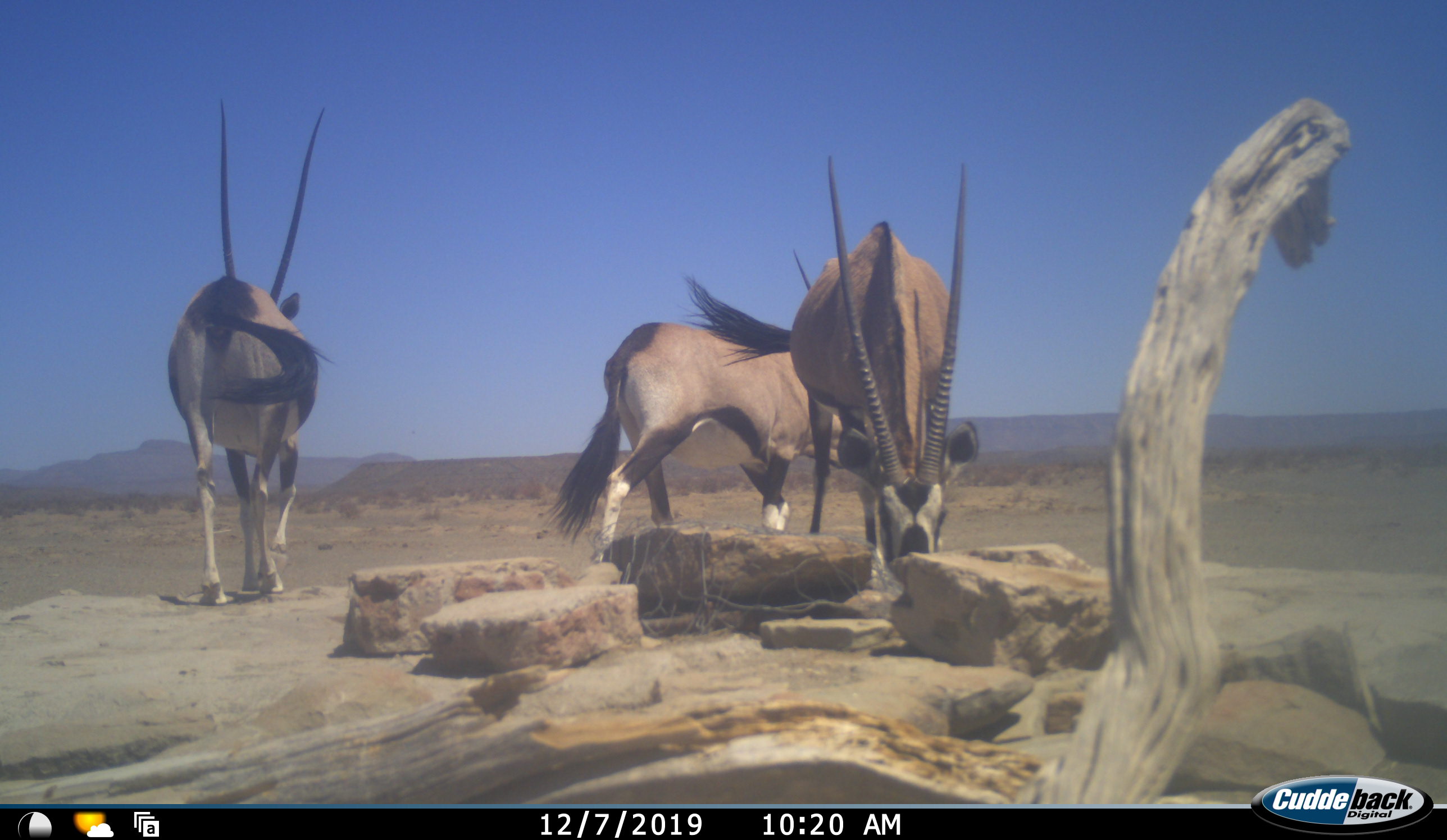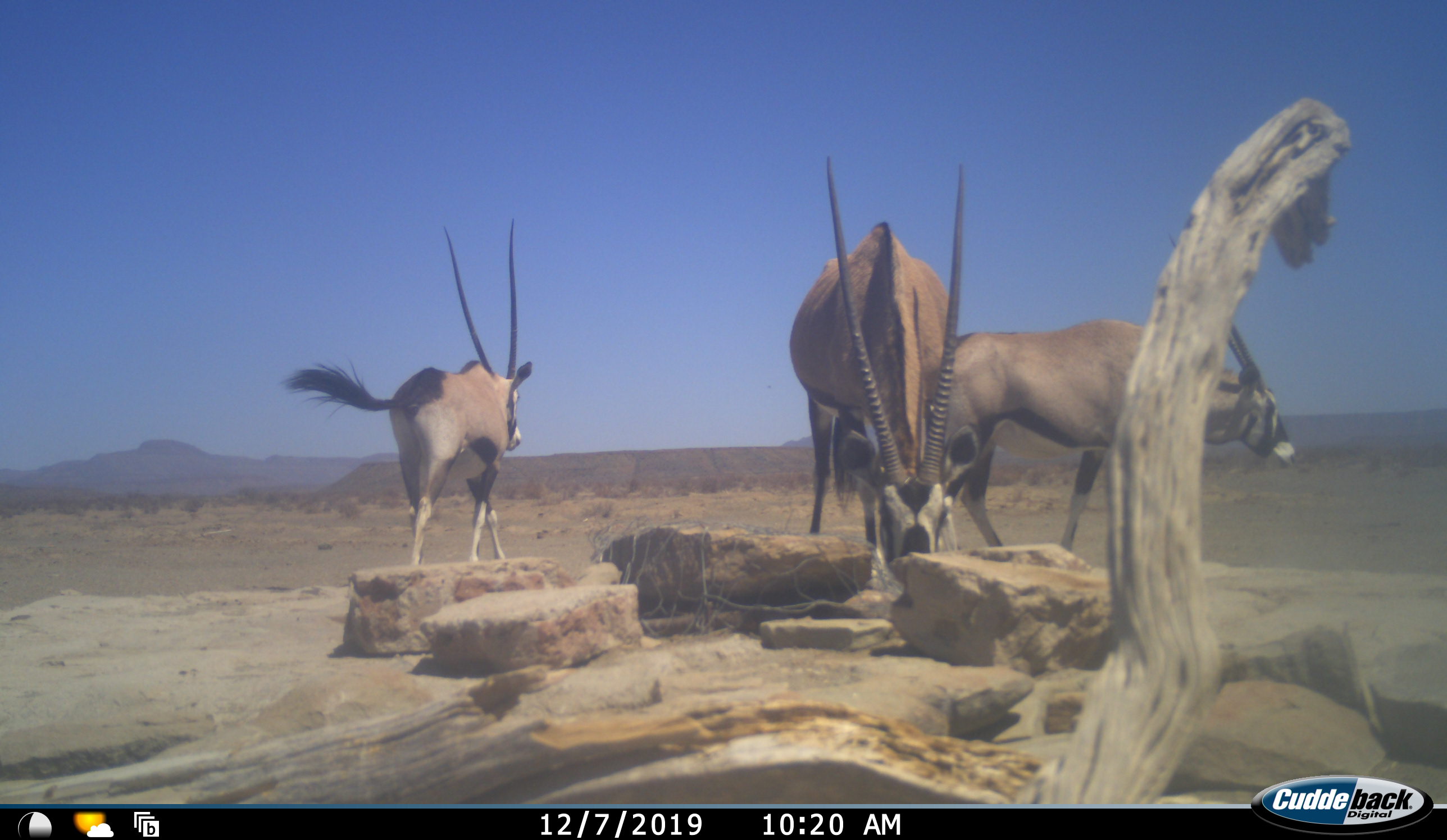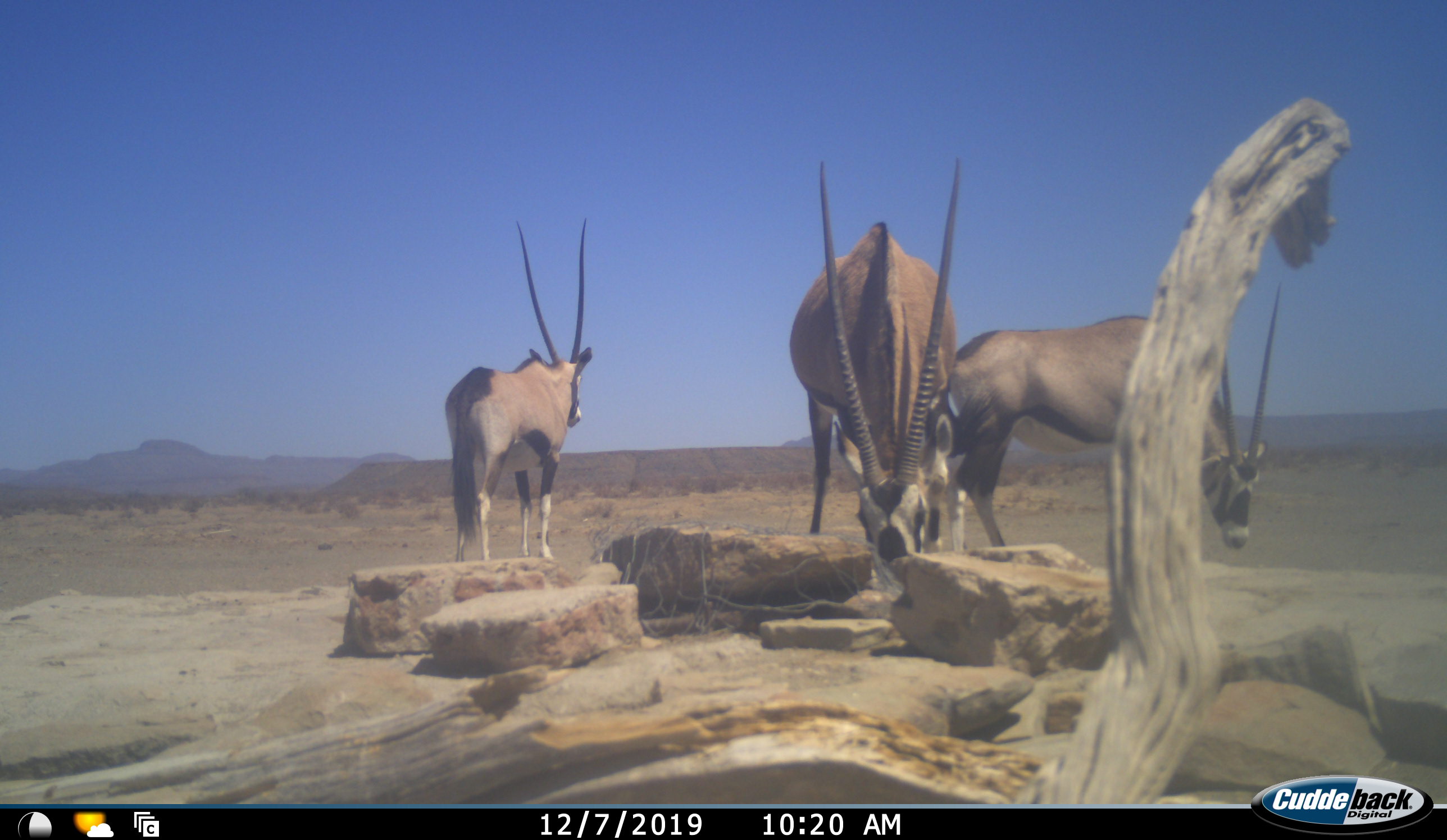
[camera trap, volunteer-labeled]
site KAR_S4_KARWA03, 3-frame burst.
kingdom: Animalia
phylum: Chordata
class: Mammalia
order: Artiodactyla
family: Bovidae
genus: Oryx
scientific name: Oryx gazella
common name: gemsbok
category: oryx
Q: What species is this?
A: Oryx (gemsbok) (Oryx gazella).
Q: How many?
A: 3.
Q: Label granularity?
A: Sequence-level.